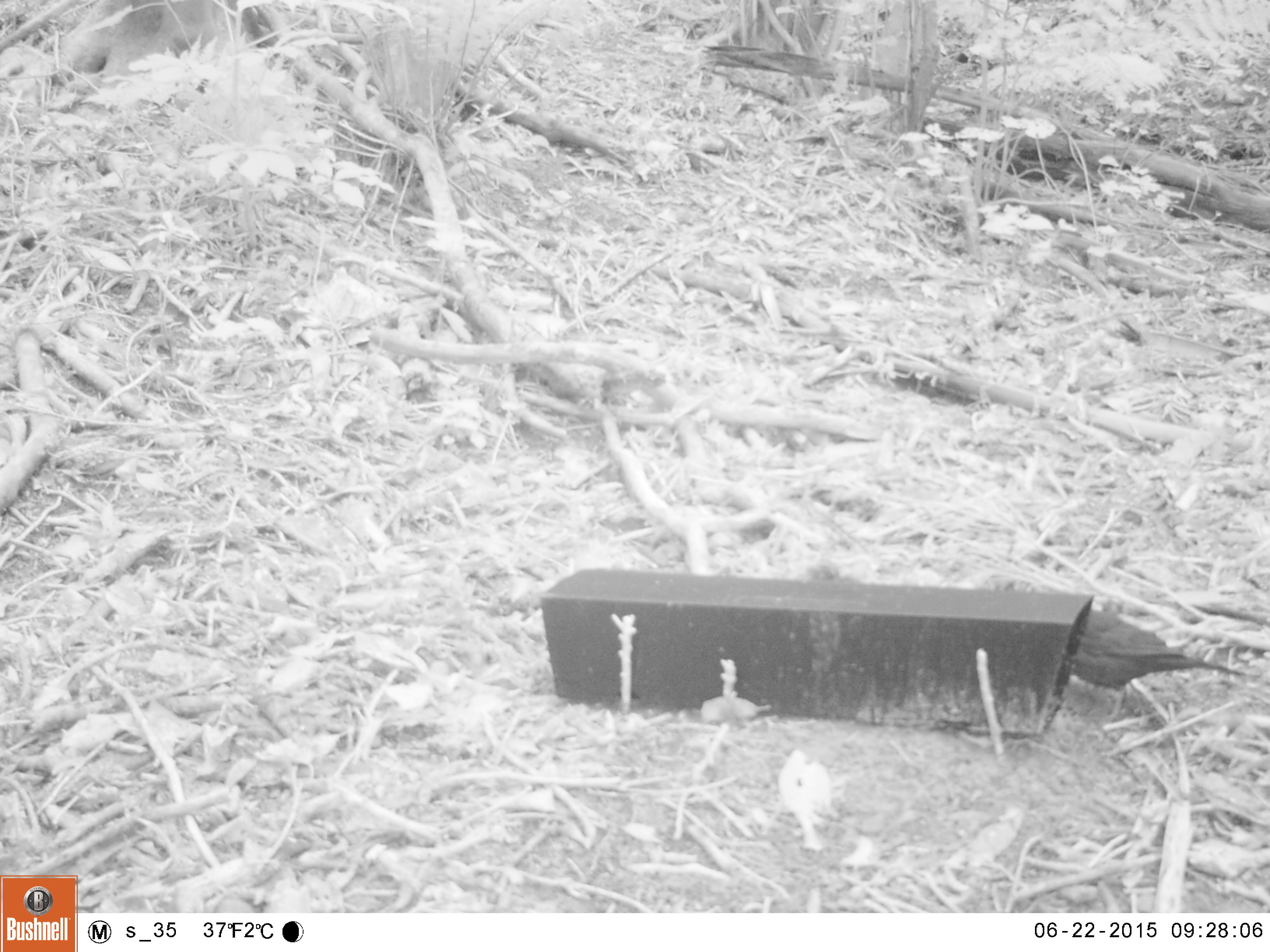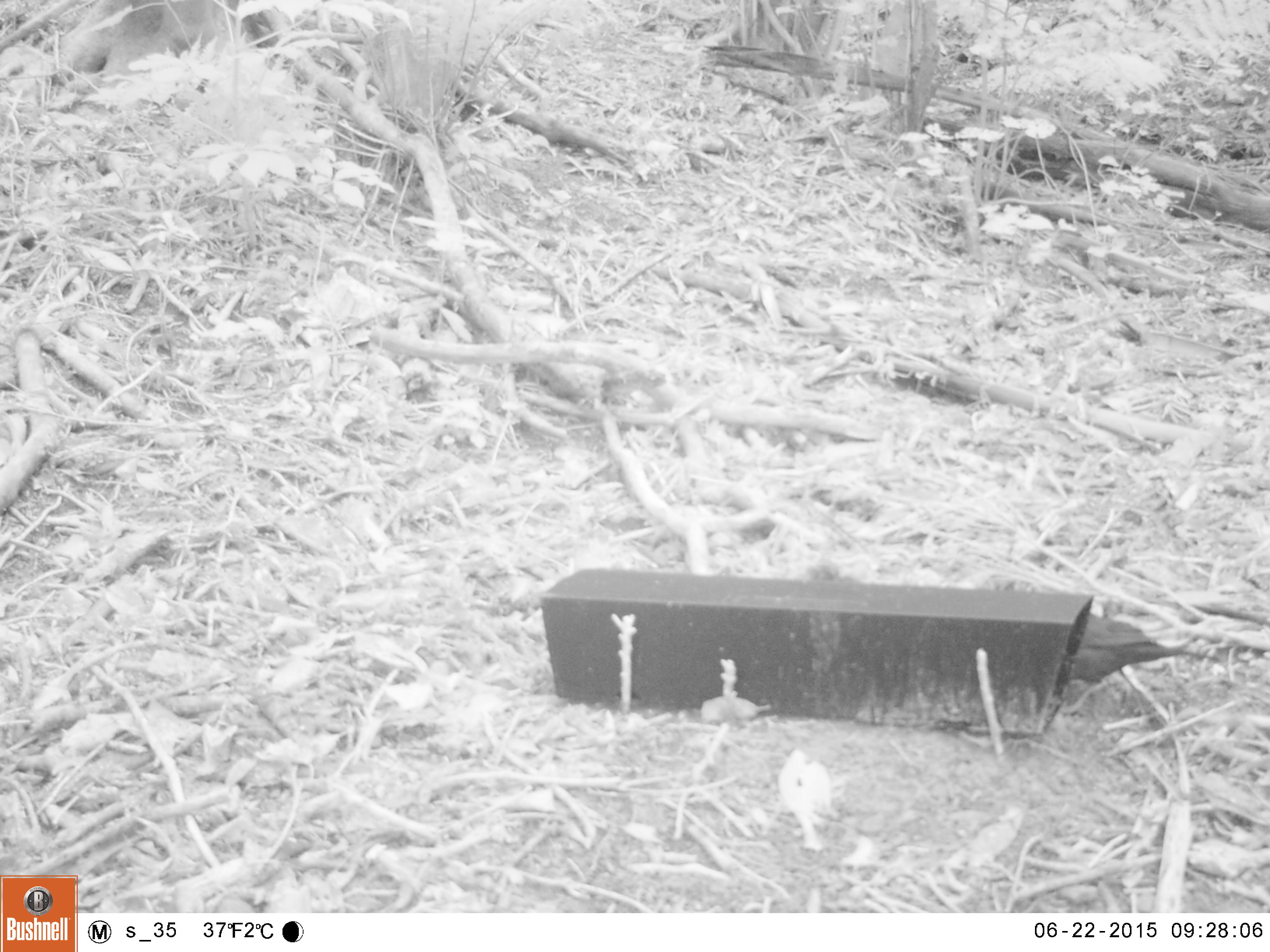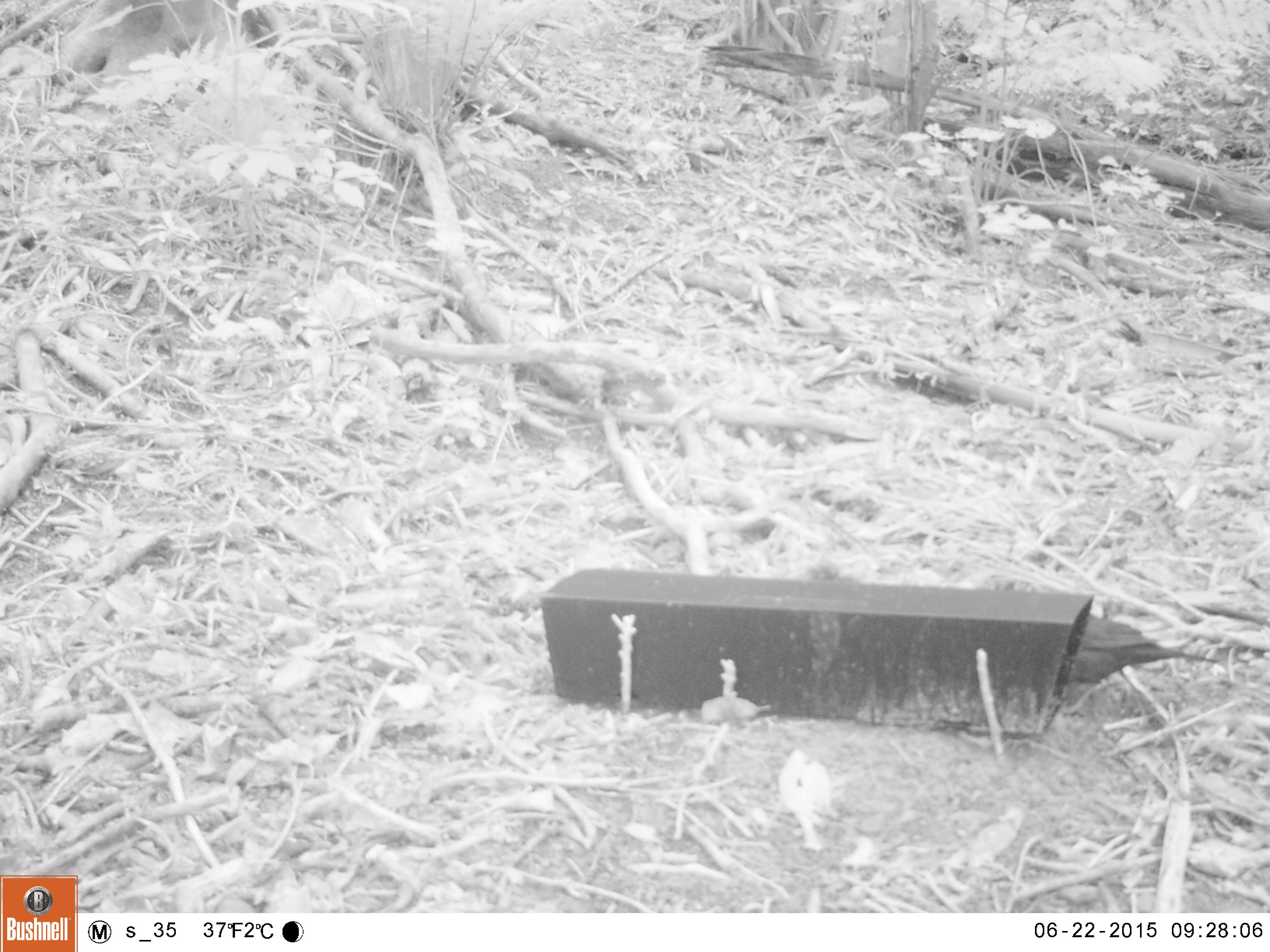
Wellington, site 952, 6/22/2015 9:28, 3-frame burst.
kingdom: Animalia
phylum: Chordata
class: Aves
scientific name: Aves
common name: bird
Bird (Aves).